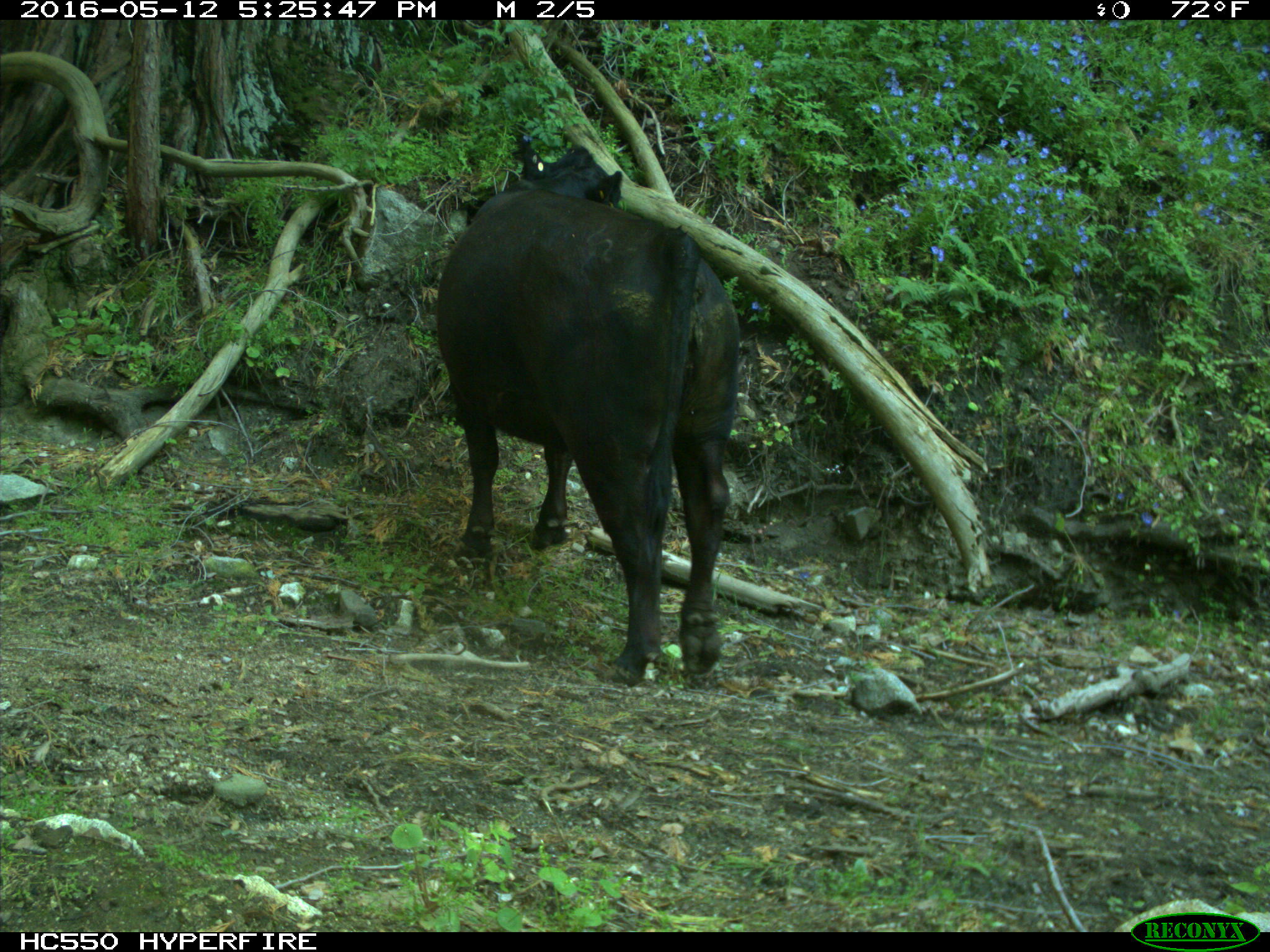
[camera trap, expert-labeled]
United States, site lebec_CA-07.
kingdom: Animalia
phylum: Chordata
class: Mammalia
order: Artiodactyla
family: Bovidae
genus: Bos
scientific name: Bos taurus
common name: domestic cow